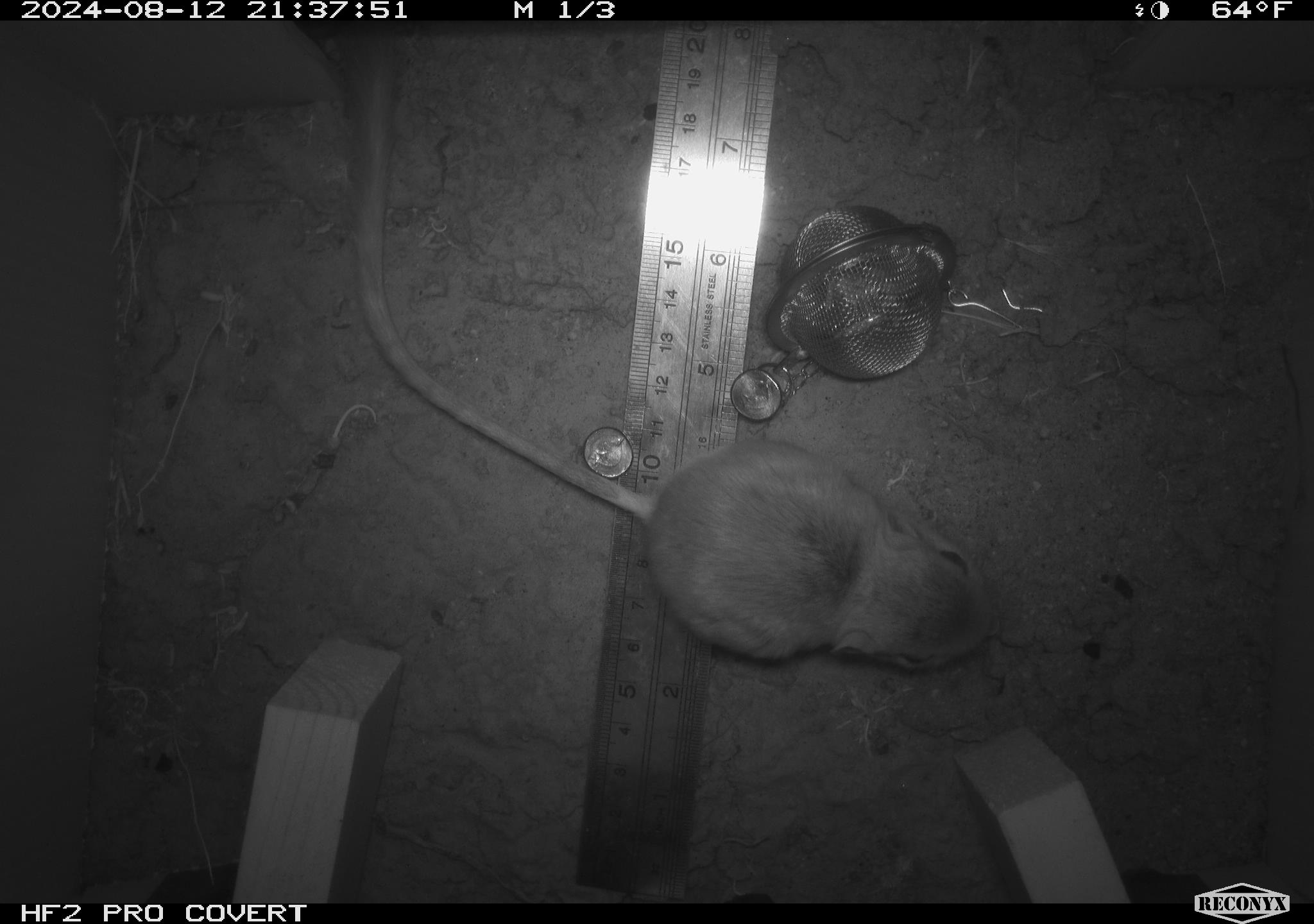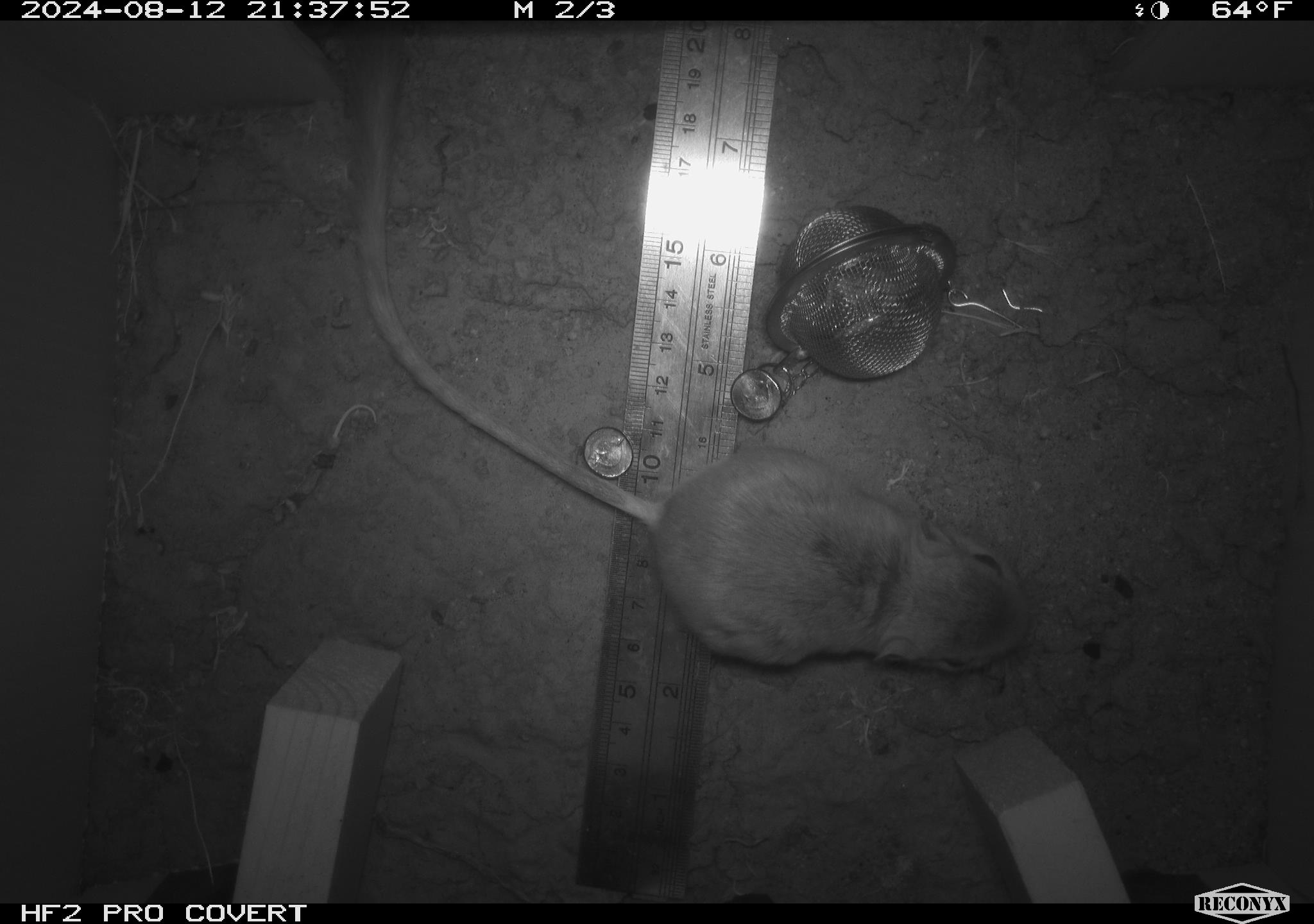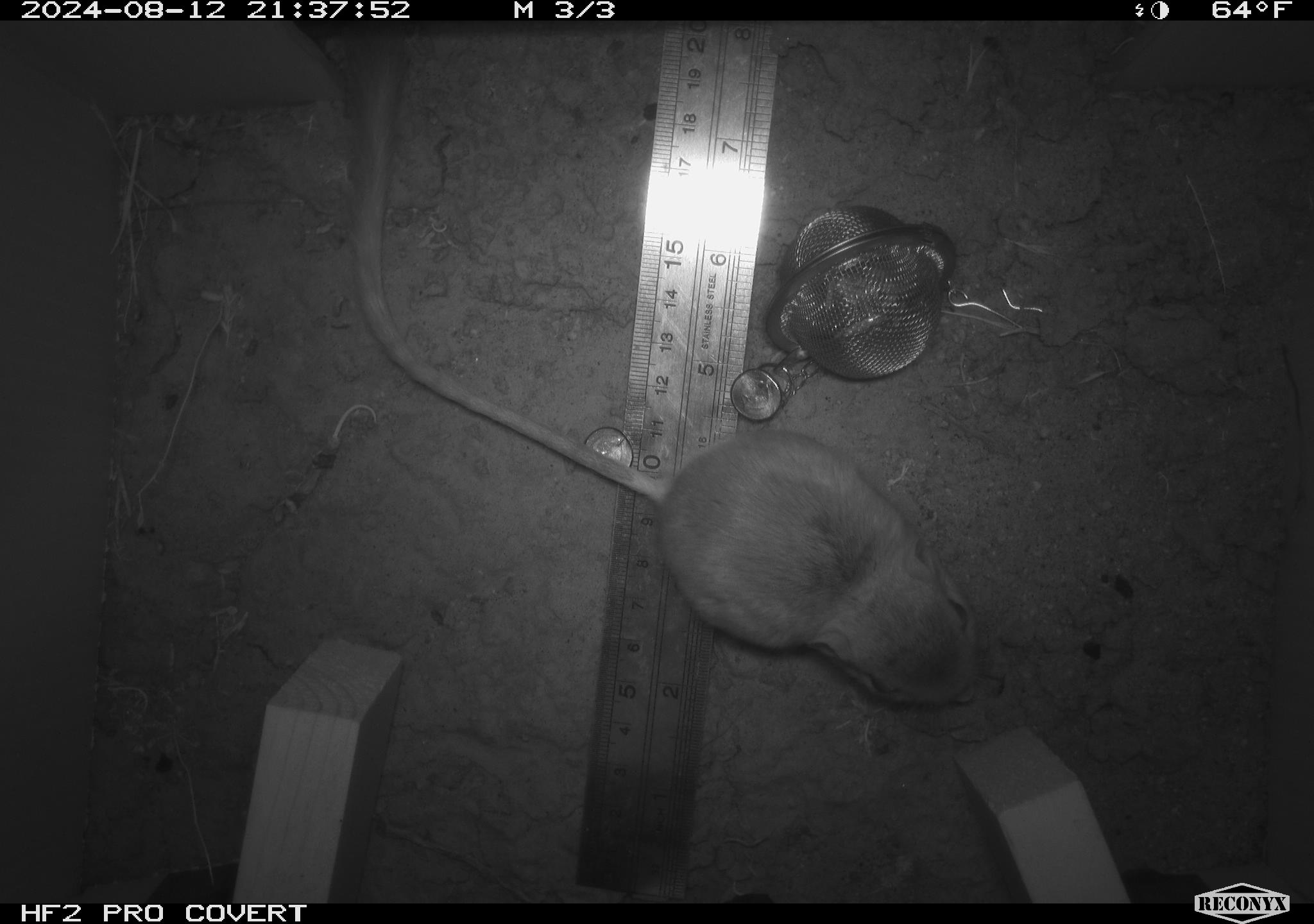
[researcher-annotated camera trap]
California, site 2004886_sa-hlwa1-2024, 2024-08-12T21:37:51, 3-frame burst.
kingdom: Animalia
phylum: Chordata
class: Mammalia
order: Rodentia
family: Heteromyidae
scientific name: Heteromyidae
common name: kangaroo rats and pocket mice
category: heteromyidae family